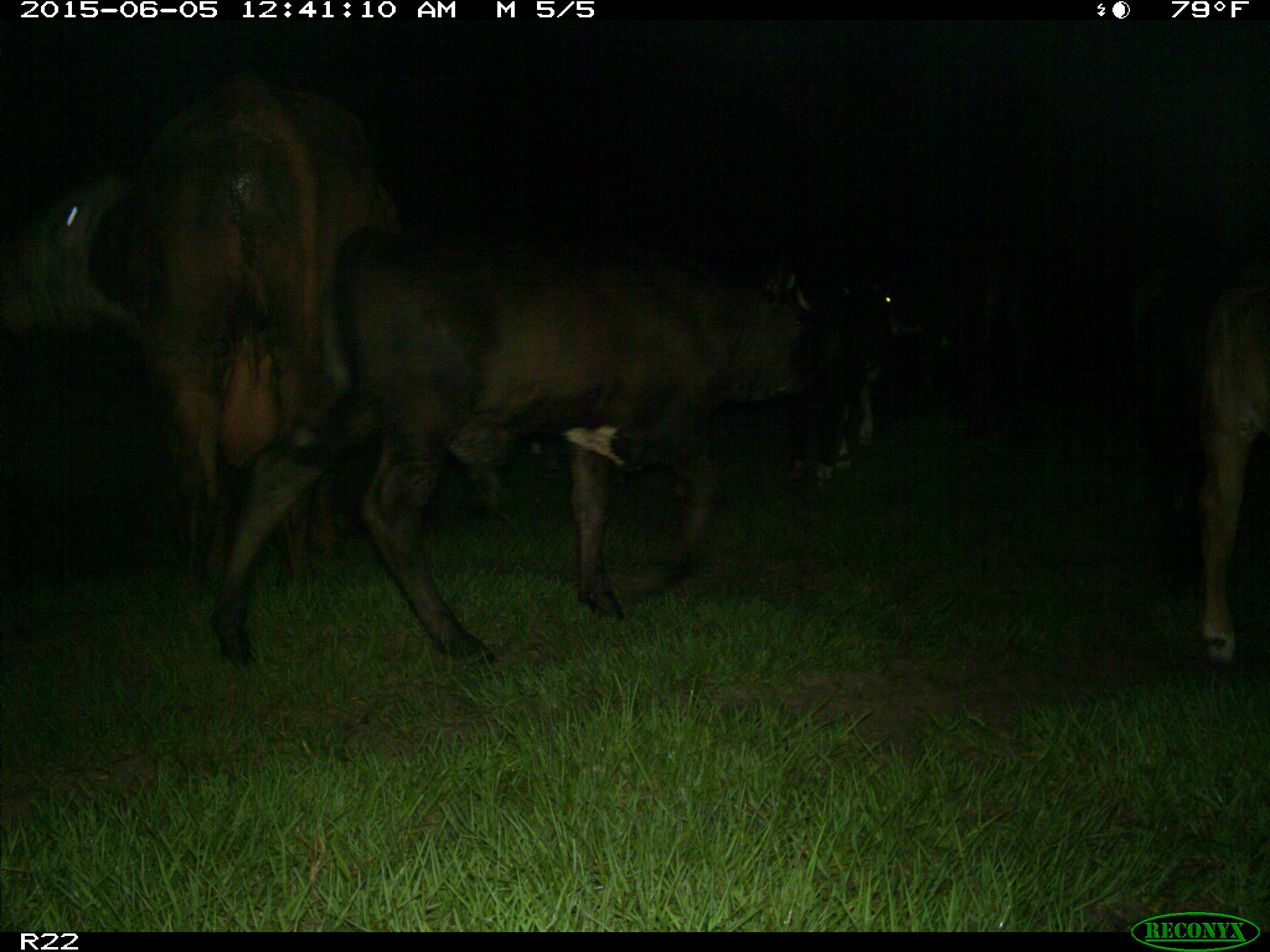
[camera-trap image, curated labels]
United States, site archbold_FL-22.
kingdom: Animalia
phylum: Chordata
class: Mammalia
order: Artiodactyla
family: Bovidae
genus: Bos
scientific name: Bos taurus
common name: domestic cow